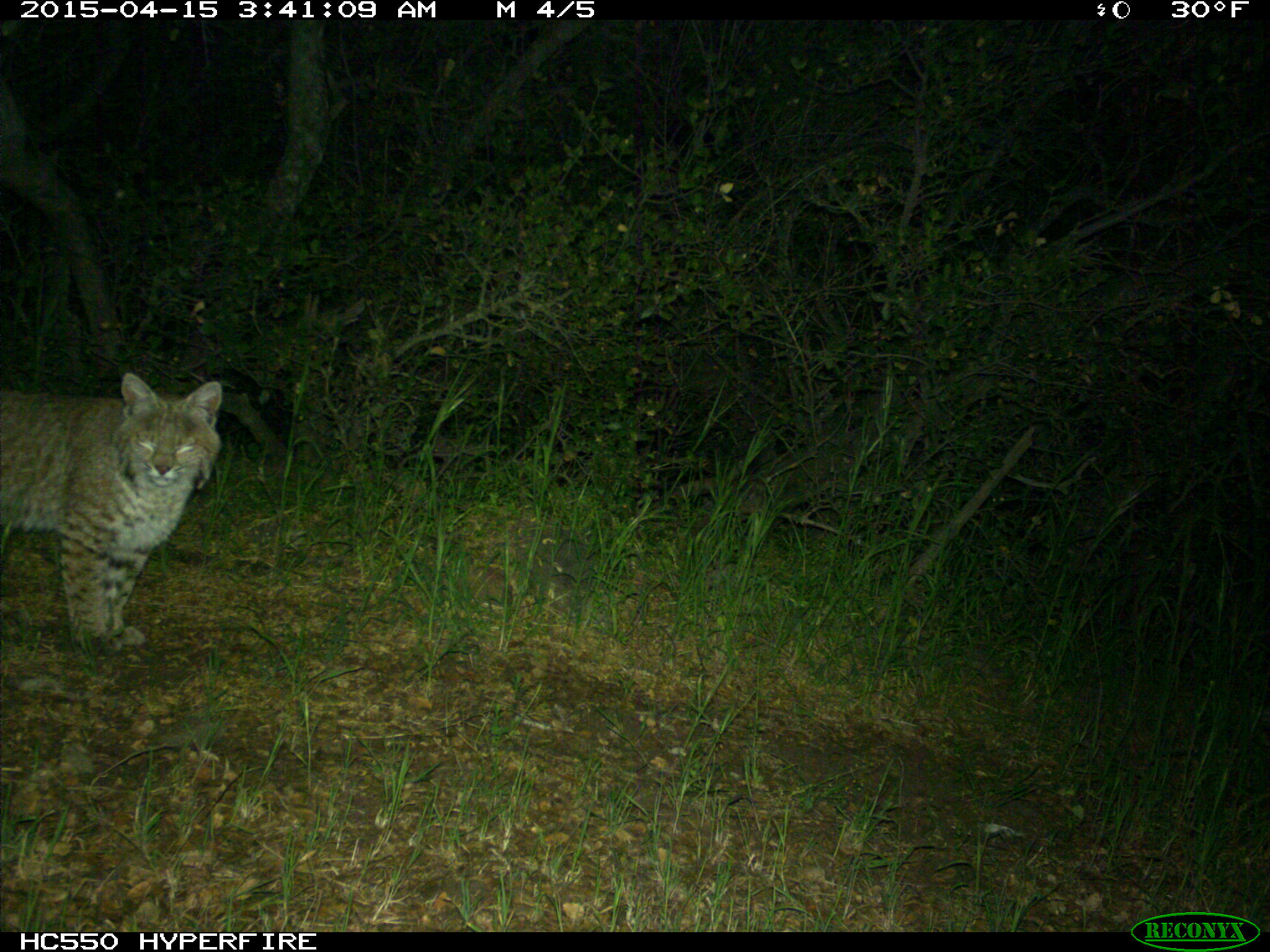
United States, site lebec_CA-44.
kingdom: Animalia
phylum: Chordata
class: Mammalia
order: Carnivora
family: Felidae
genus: Lynx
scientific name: Lynx rufus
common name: bobcat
Lynx rufus (bobcat).